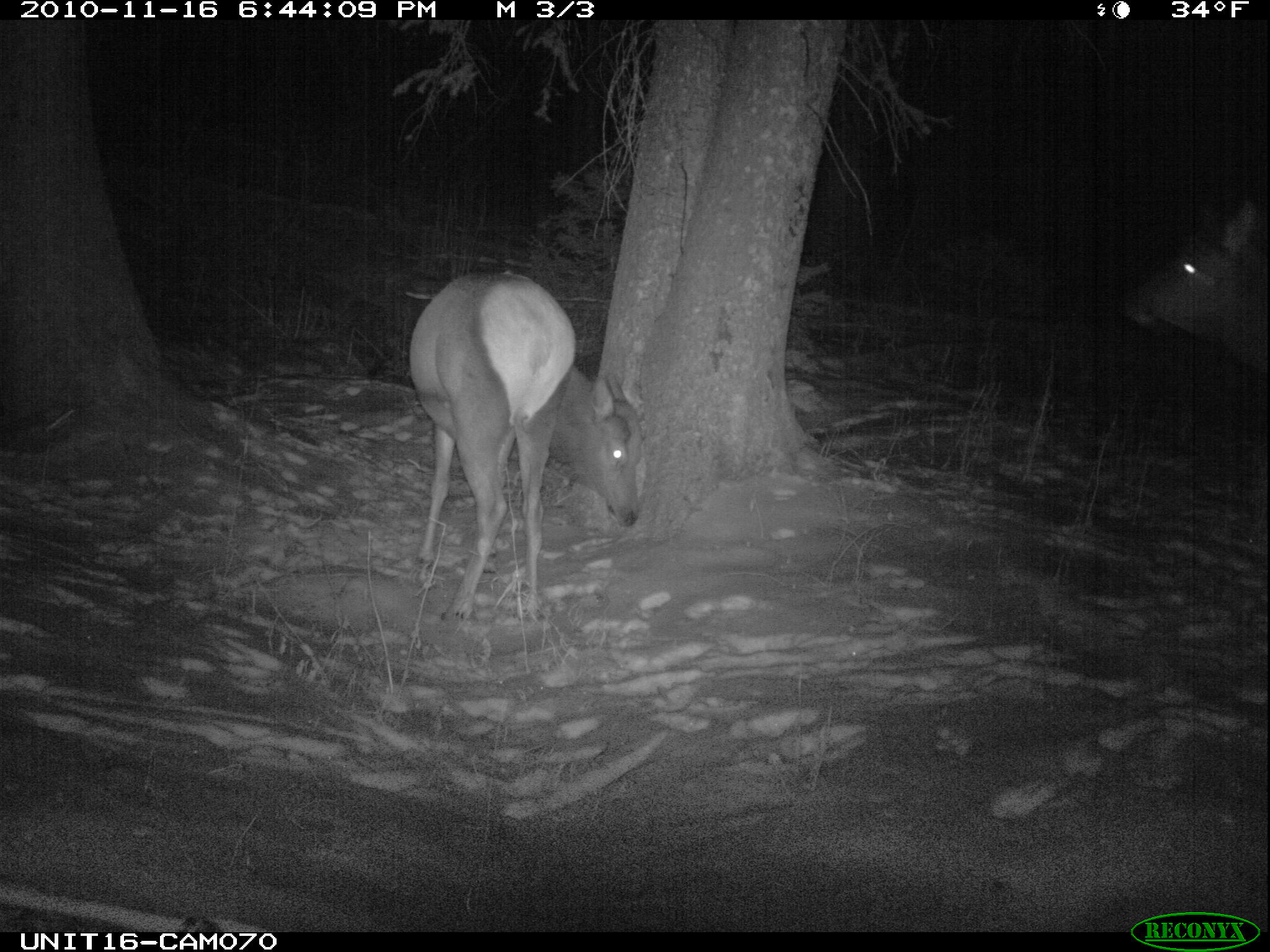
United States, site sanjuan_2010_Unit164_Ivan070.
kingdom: Animalia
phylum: Chordata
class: Mammalia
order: Artiodactyla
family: Cervidae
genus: Cervus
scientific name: Cervus elaphus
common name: red deer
Cervus elaphus (red deer).